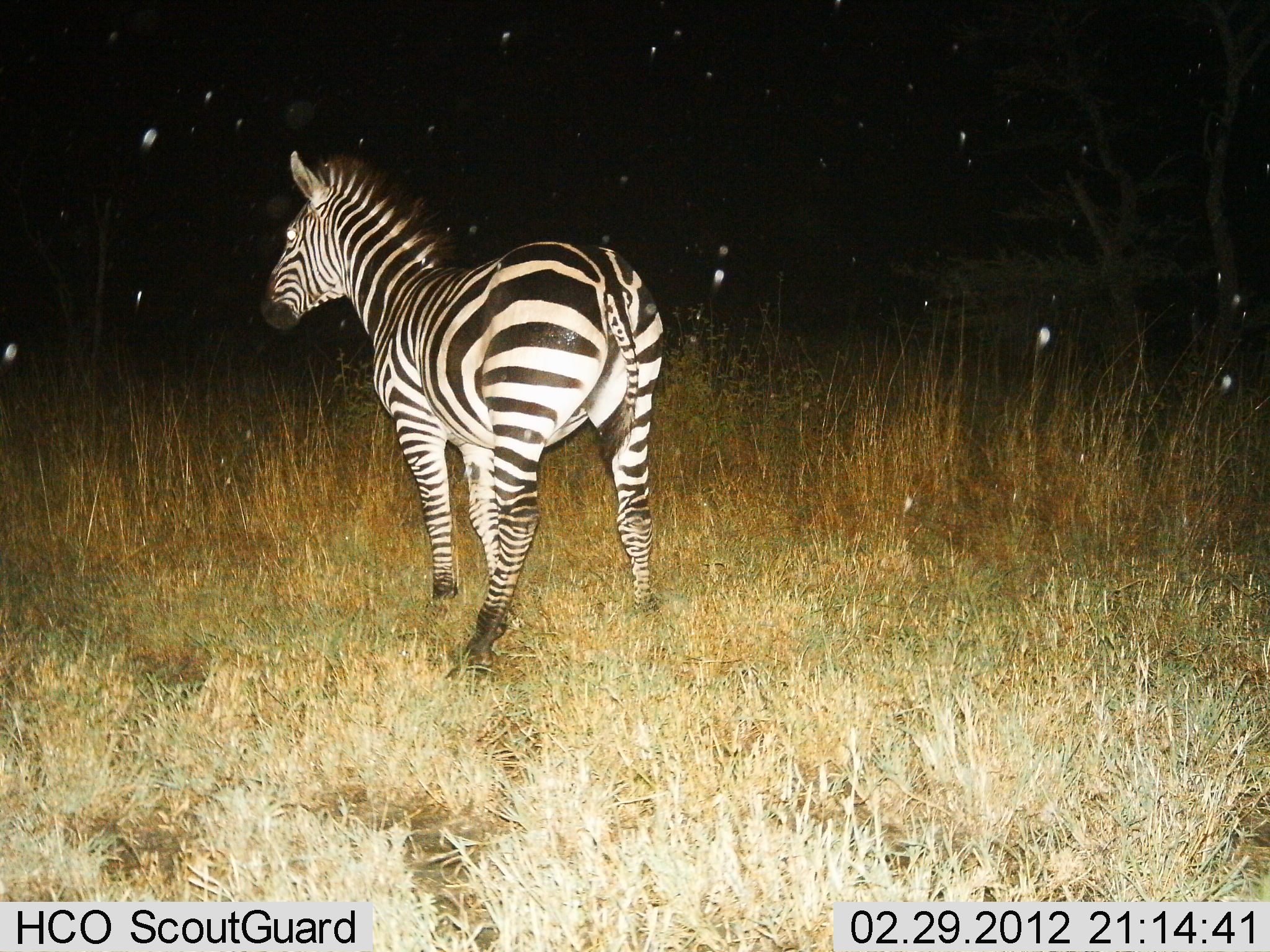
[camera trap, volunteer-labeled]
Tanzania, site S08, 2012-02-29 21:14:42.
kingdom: Animalia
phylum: Chordata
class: Mammalia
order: Perissodactyla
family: Equidae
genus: Equus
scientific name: Equus quagga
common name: plains zebra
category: zebra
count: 1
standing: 85%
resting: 0%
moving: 15%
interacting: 0%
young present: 0%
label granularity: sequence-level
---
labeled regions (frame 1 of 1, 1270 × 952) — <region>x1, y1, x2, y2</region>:
animal: <region>260, 149, 667, 679</region>